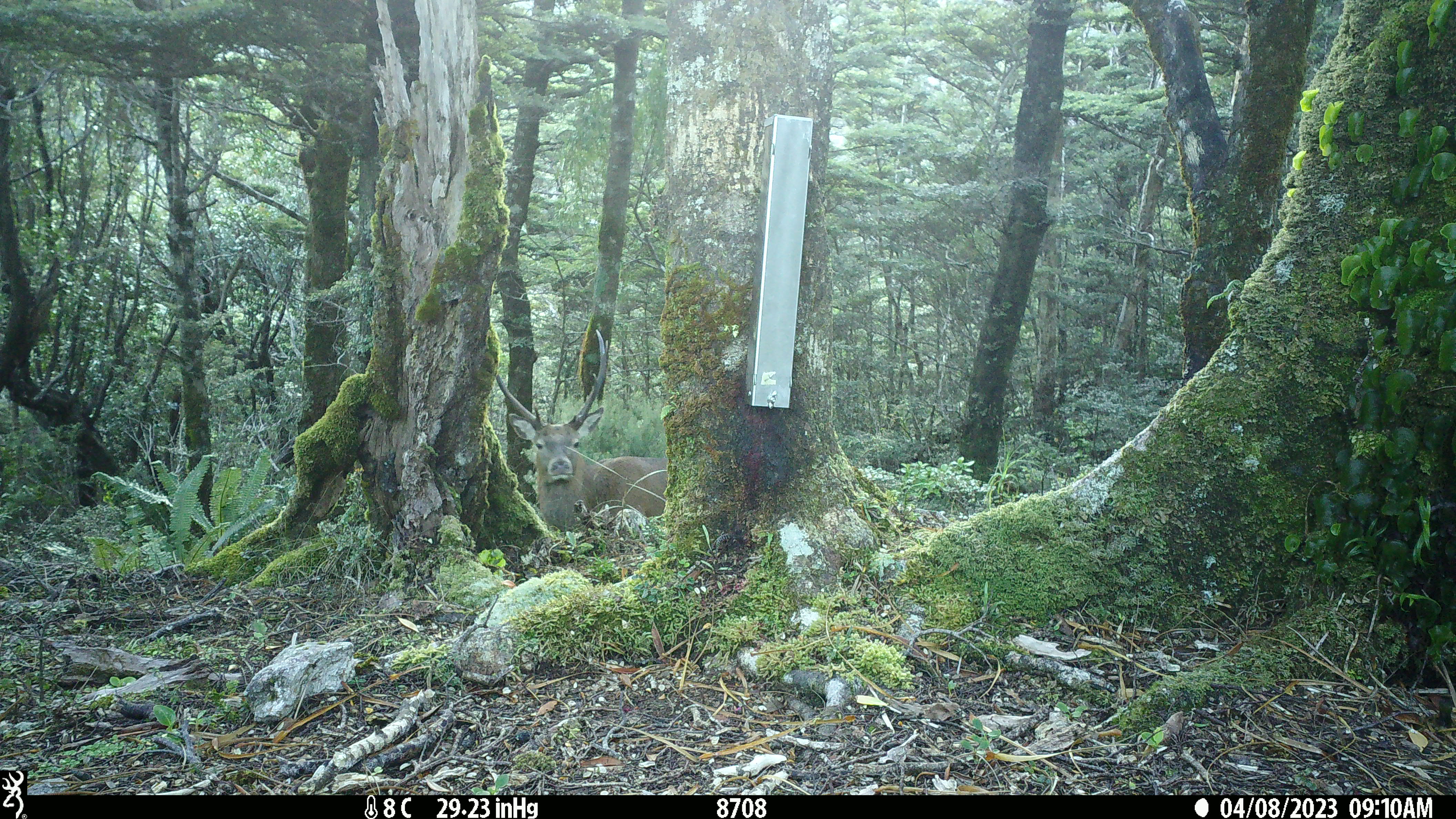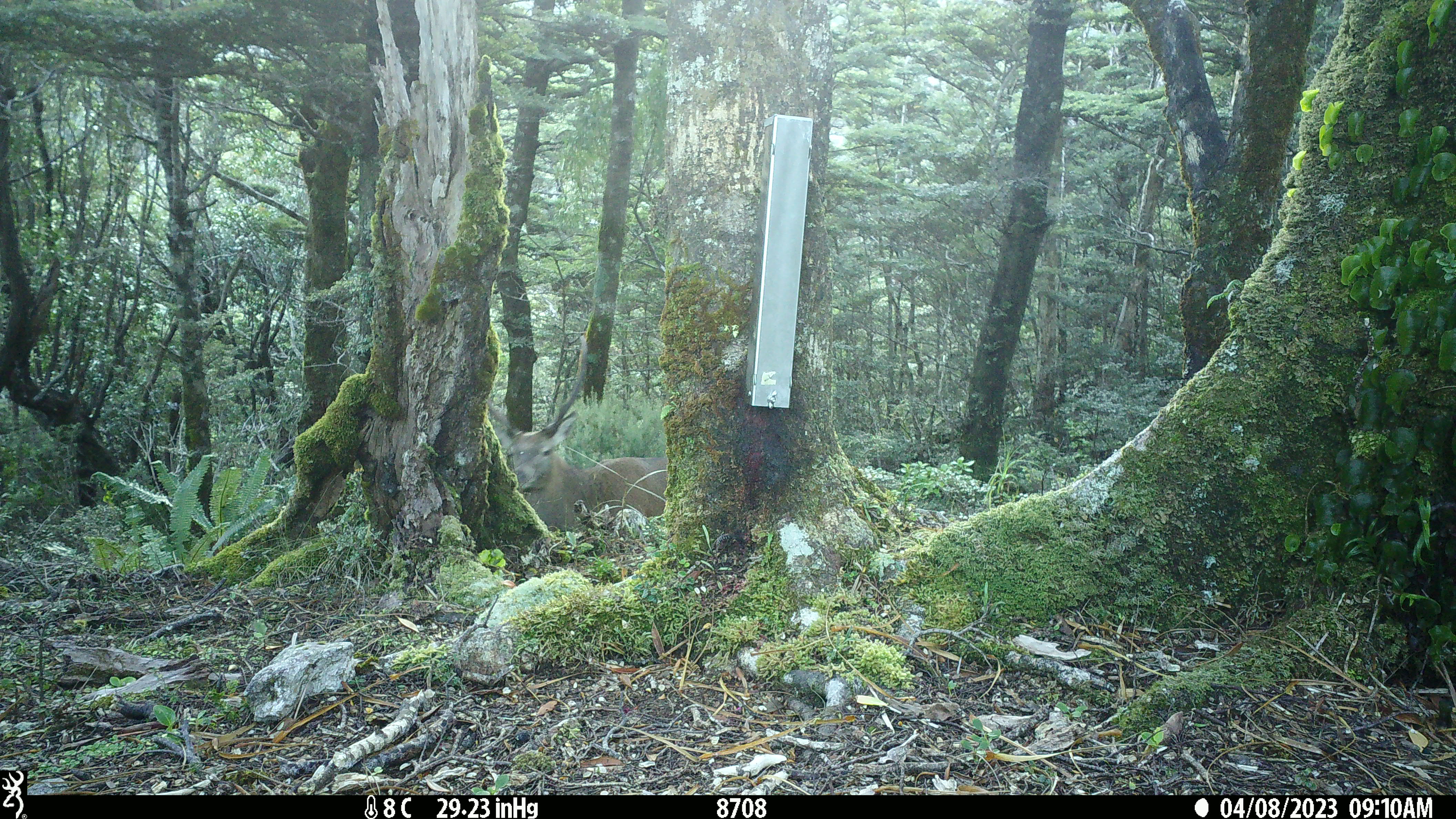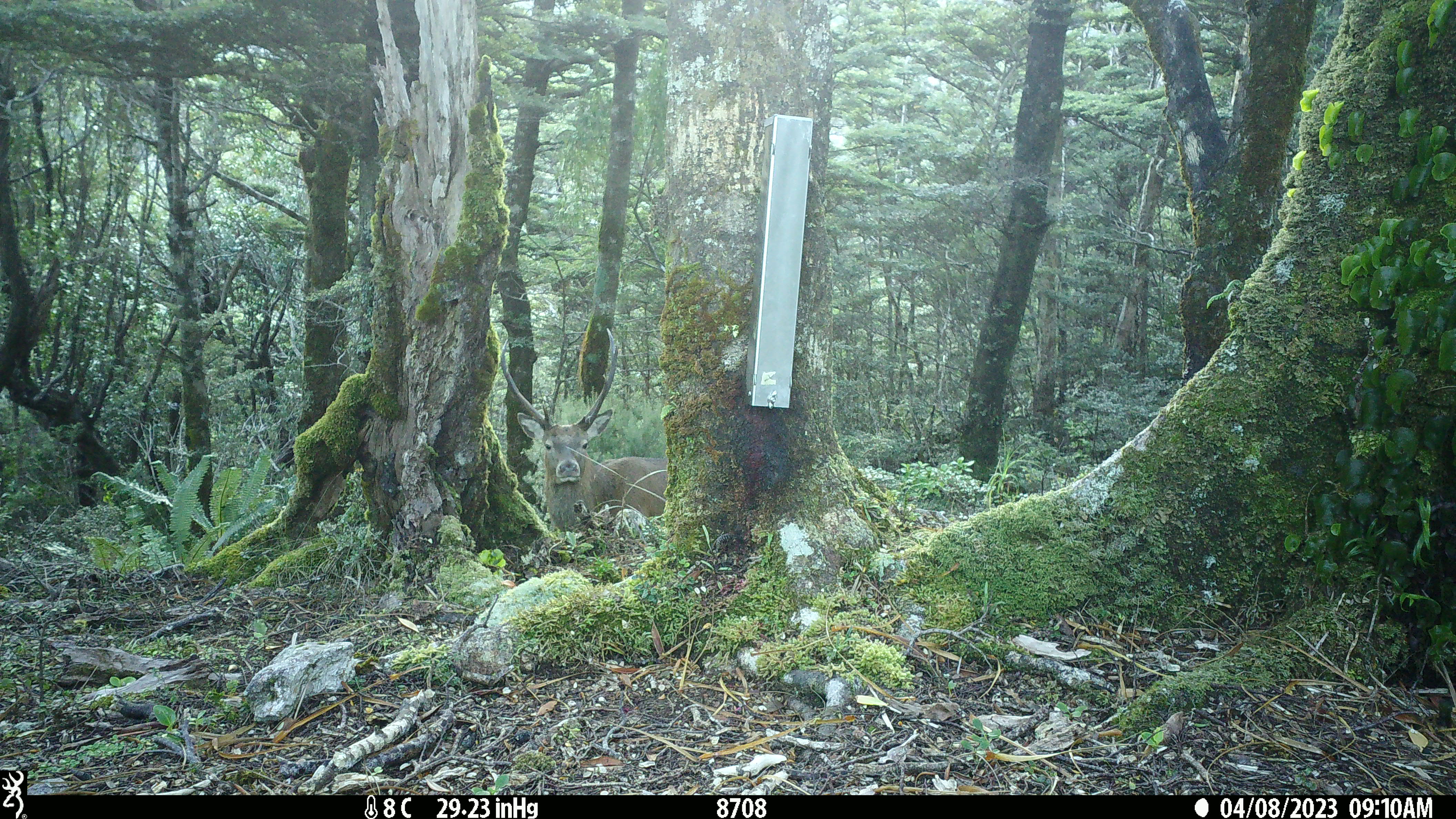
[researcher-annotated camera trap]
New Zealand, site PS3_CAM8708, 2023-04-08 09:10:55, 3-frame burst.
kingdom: Animalia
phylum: Chordata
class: Mammalia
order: Artiodactyla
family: Cervidae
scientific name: Cervidae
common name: deer